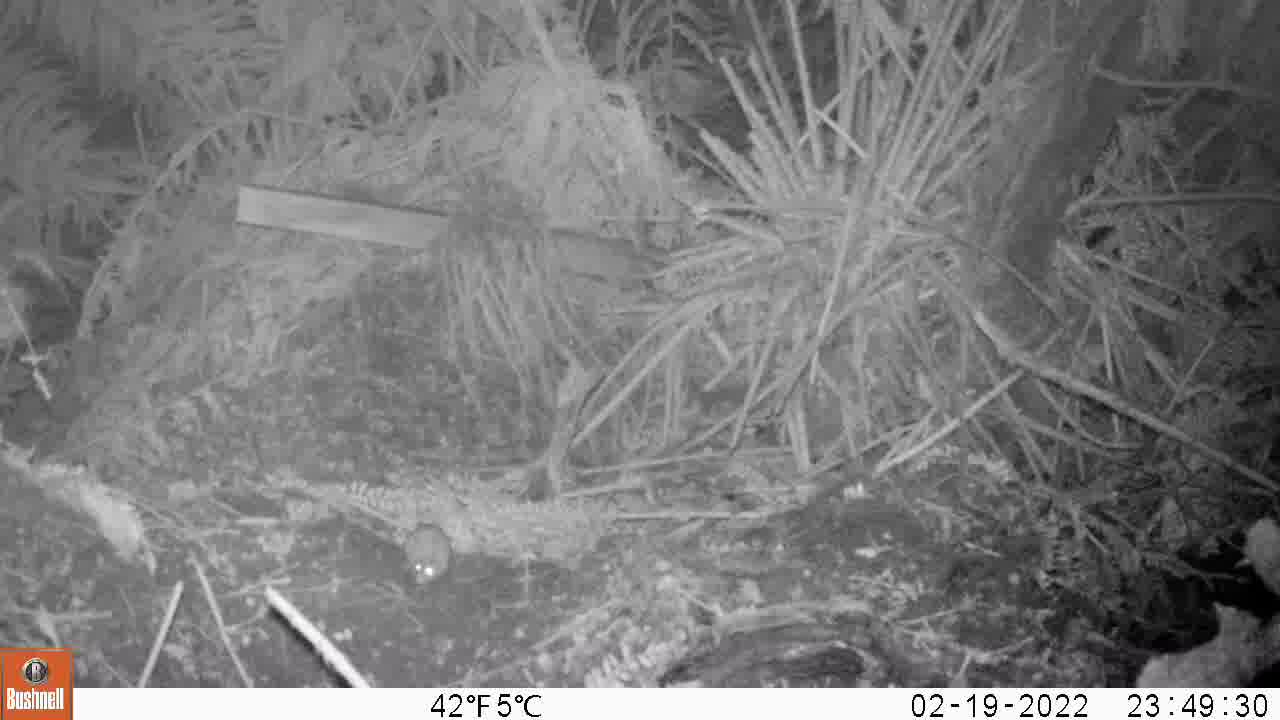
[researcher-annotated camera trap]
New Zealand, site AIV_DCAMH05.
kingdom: Animalia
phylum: Chordata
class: Mammalia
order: Rodentia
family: Muridae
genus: Mus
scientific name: Mus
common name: mouse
Mouse (Mus).